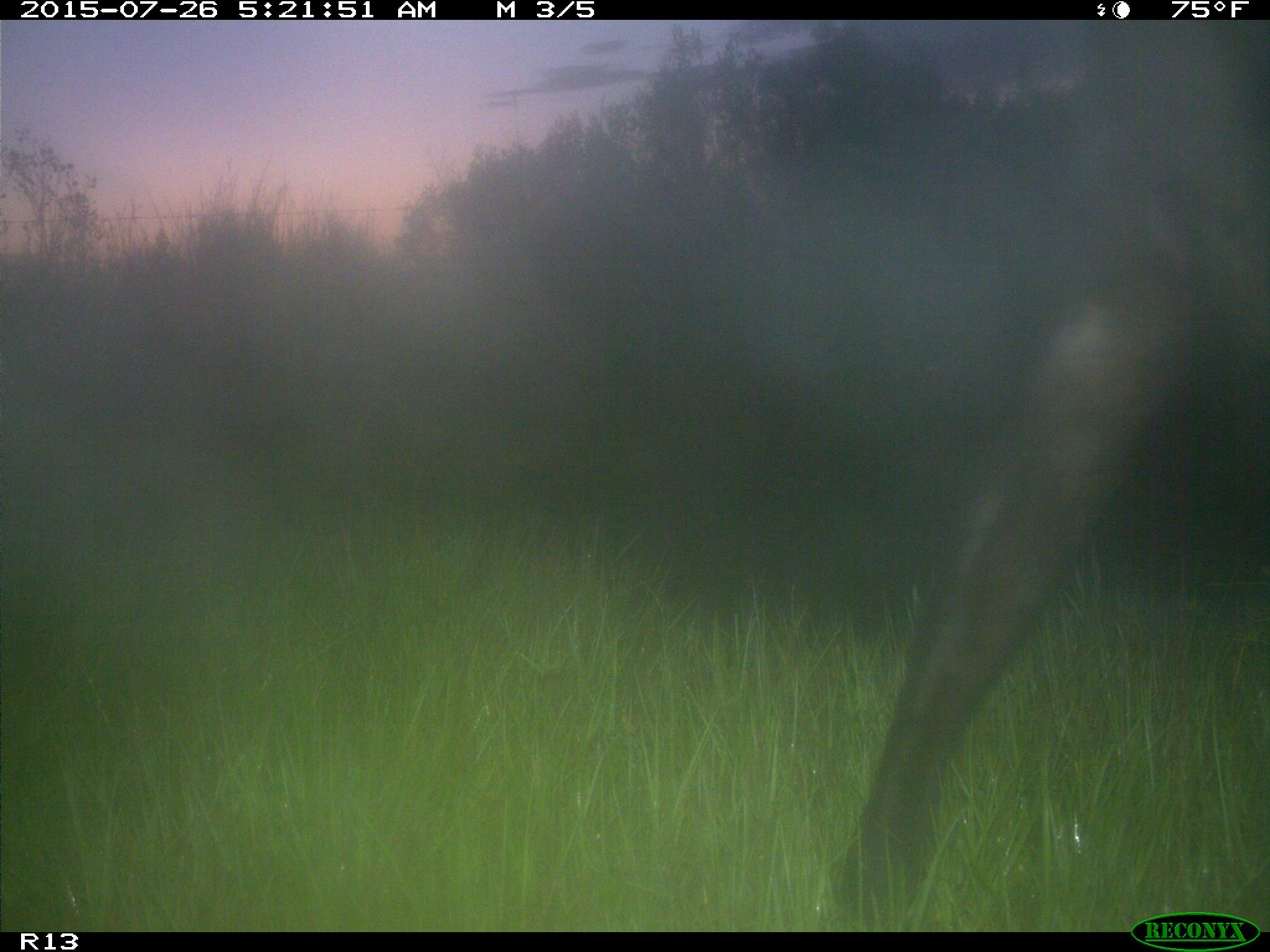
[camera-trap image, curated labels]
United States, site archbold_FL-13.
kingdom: Animalia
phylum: Chordata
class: Mammalia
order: Artiodactyla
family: Bovidae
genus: Bos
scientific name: Bos taurus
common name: domestic cow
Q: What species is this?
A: Bos taurus (domestic cow).